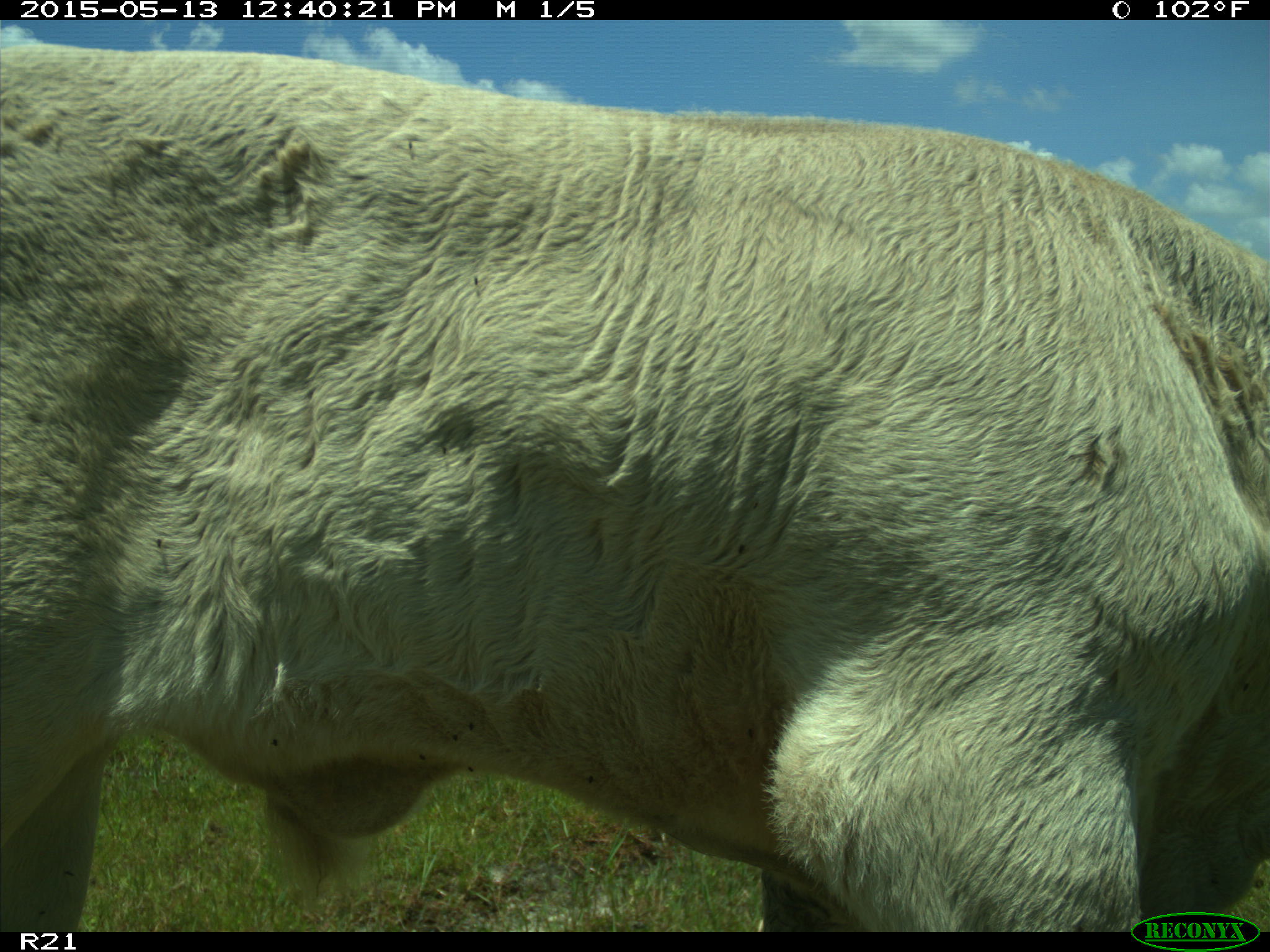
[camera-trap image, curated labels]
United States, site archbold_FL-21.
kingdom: Animalia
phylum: Chordata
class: Mammalia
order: Artiodactyla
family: Bovidae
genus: Bos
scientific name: Bos taurus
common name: domestic cow